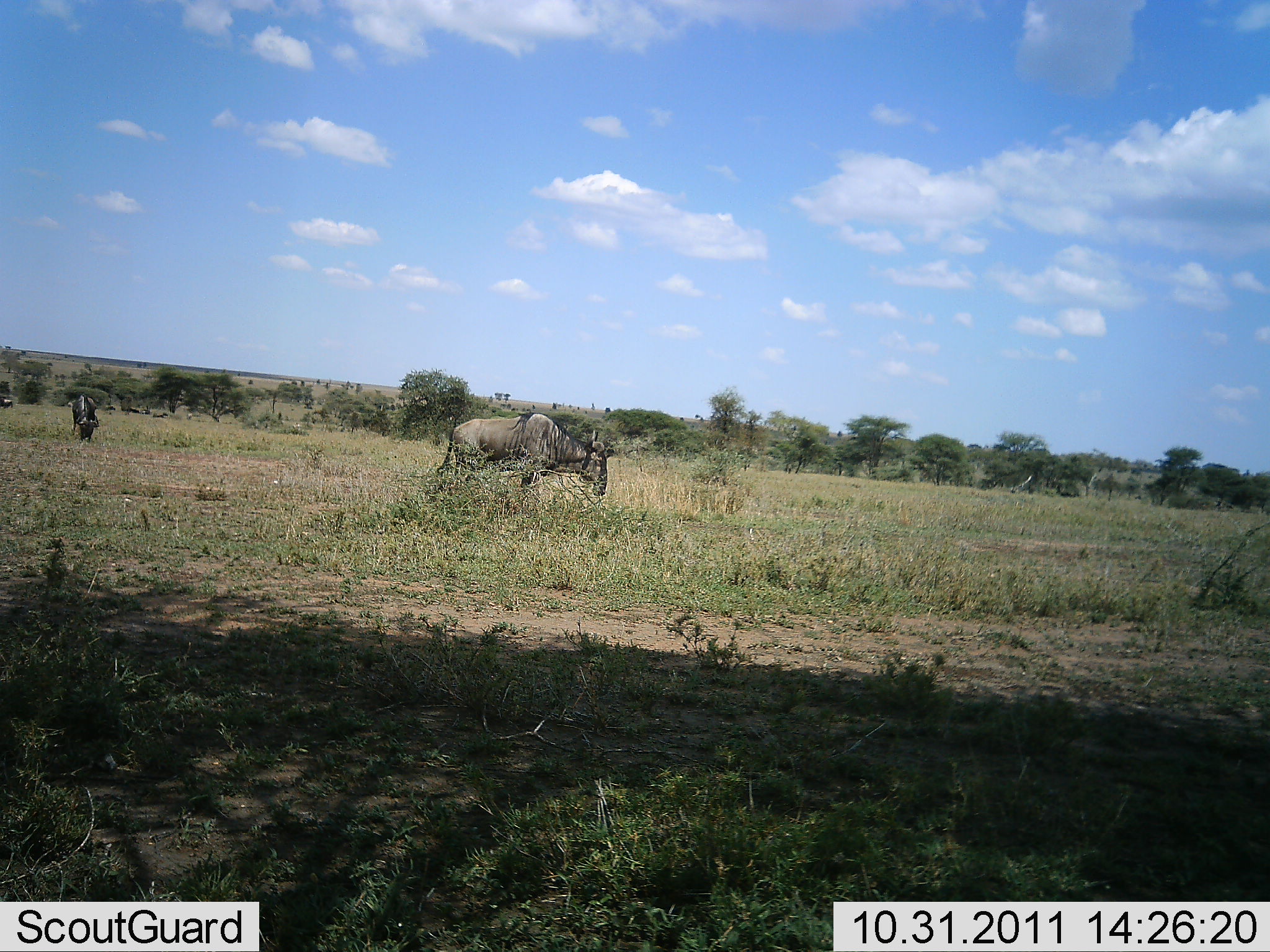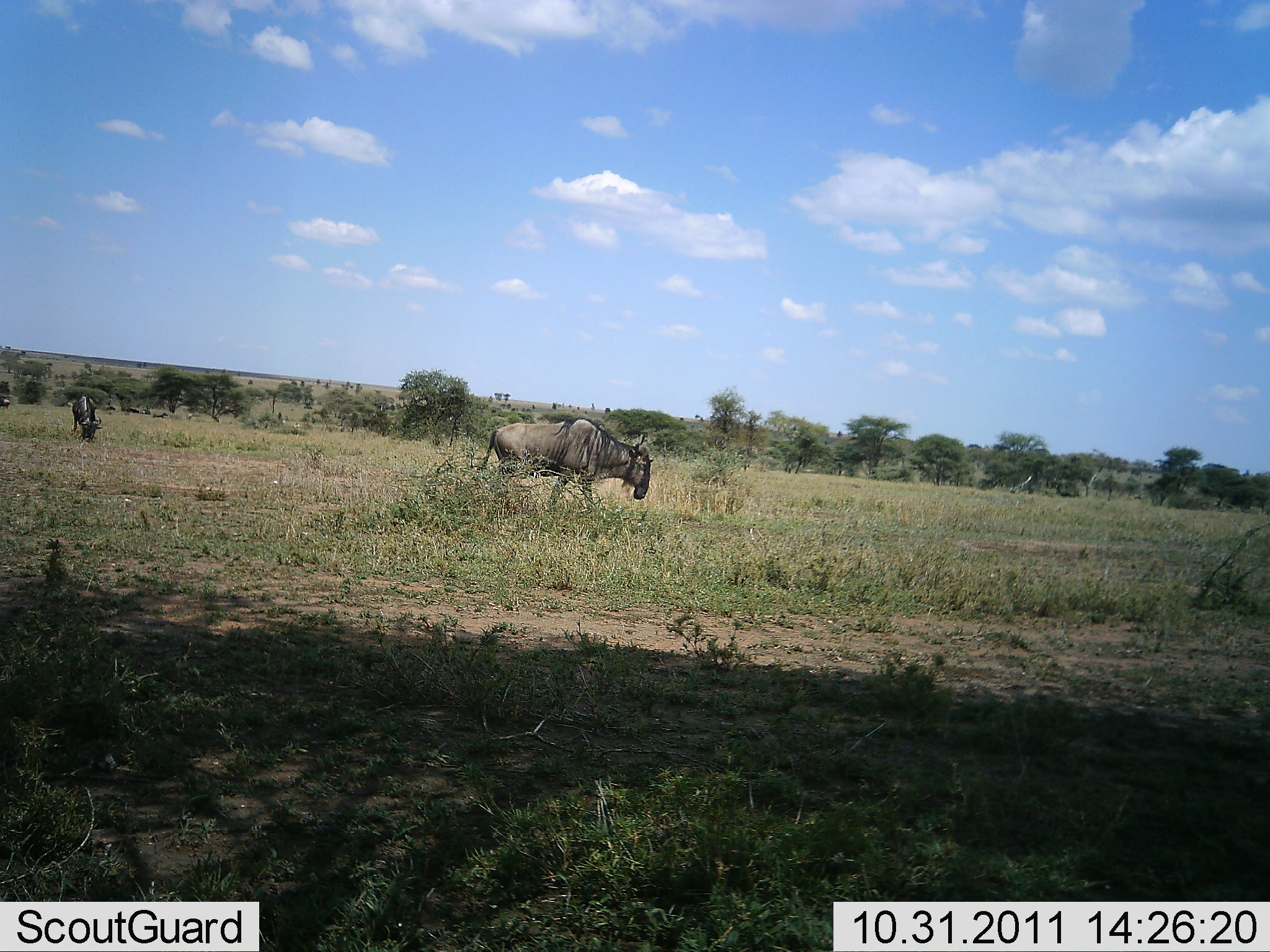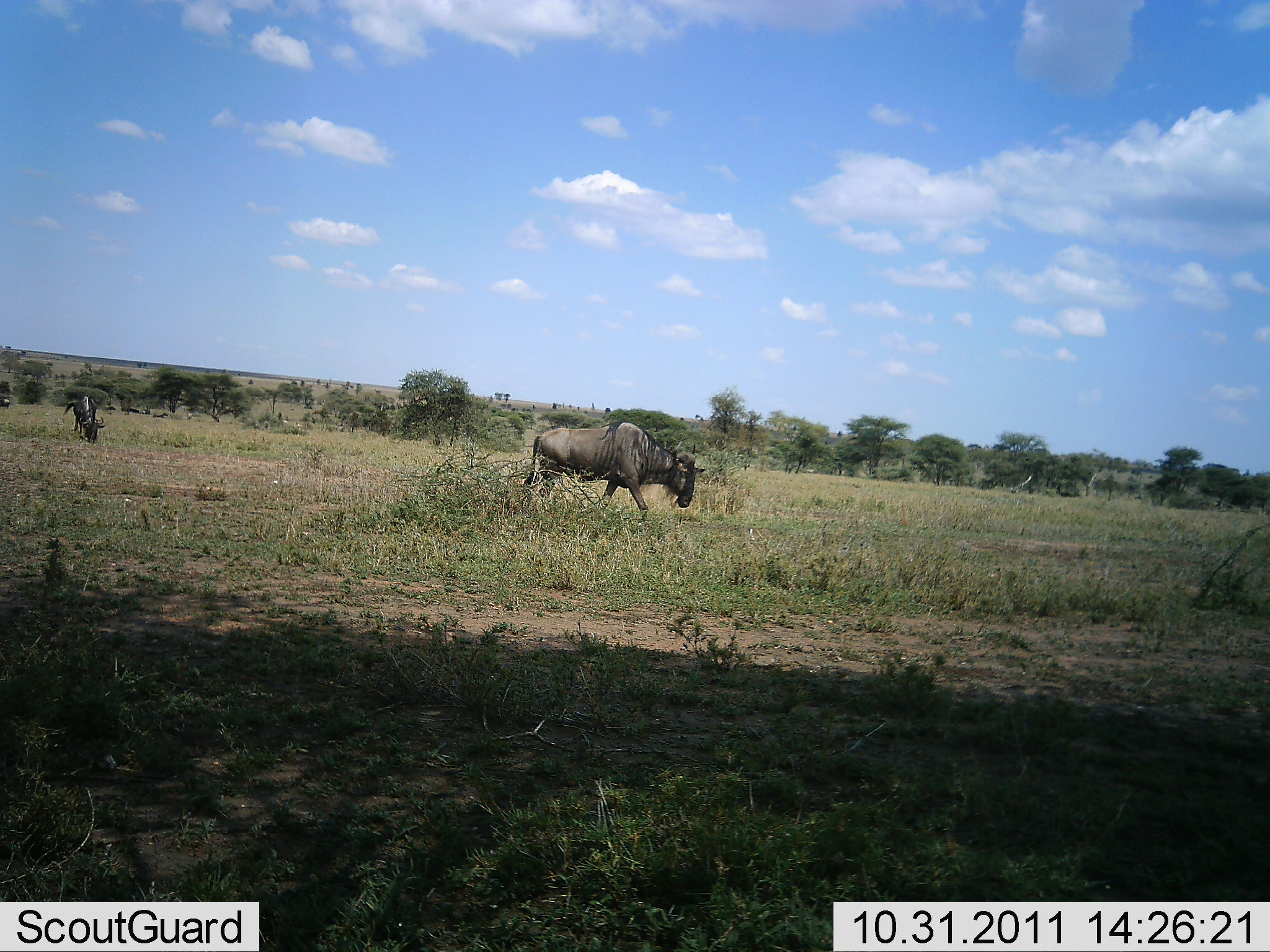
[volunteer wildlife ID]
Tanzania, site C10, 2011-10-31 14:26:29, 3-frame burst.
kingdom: Animalia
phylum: Chordata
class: Mammalia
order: Artiodactyla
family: Bovidae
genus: Connochaetes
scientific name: Connochaetes taurinus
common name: blue wildebeest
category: wildebeest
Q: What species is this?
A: Wildebeest (blue wildebeest) (Connochaetes taurinus).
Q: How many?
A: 2.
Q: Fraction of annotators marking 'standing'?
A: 17%.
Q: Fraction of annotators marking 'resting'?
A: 0%.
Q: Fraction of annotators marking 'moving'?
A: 58%.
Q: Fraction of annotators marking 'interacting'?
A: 0%.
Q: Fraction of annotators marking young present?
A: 0%.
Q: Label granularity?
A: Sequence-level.